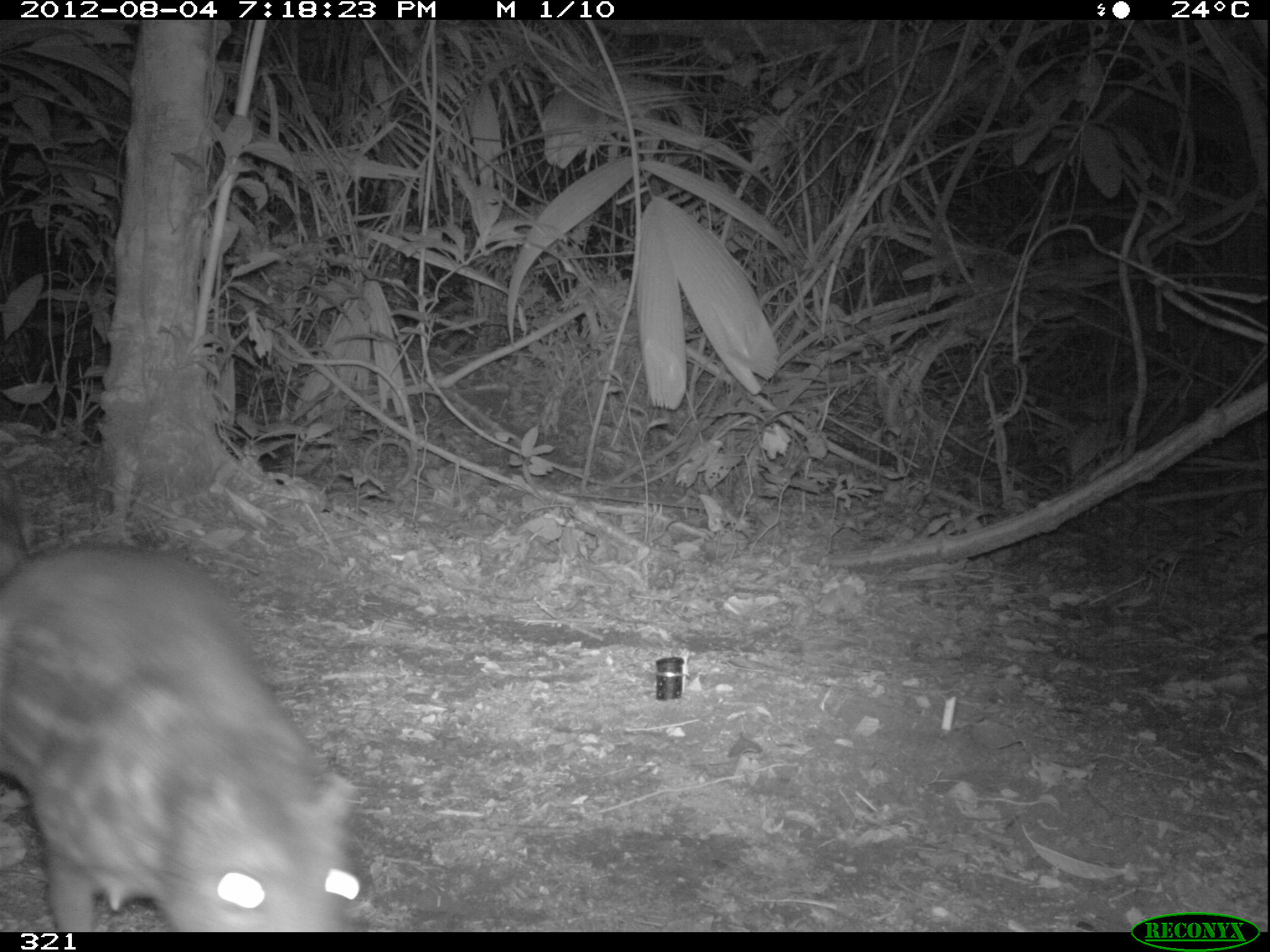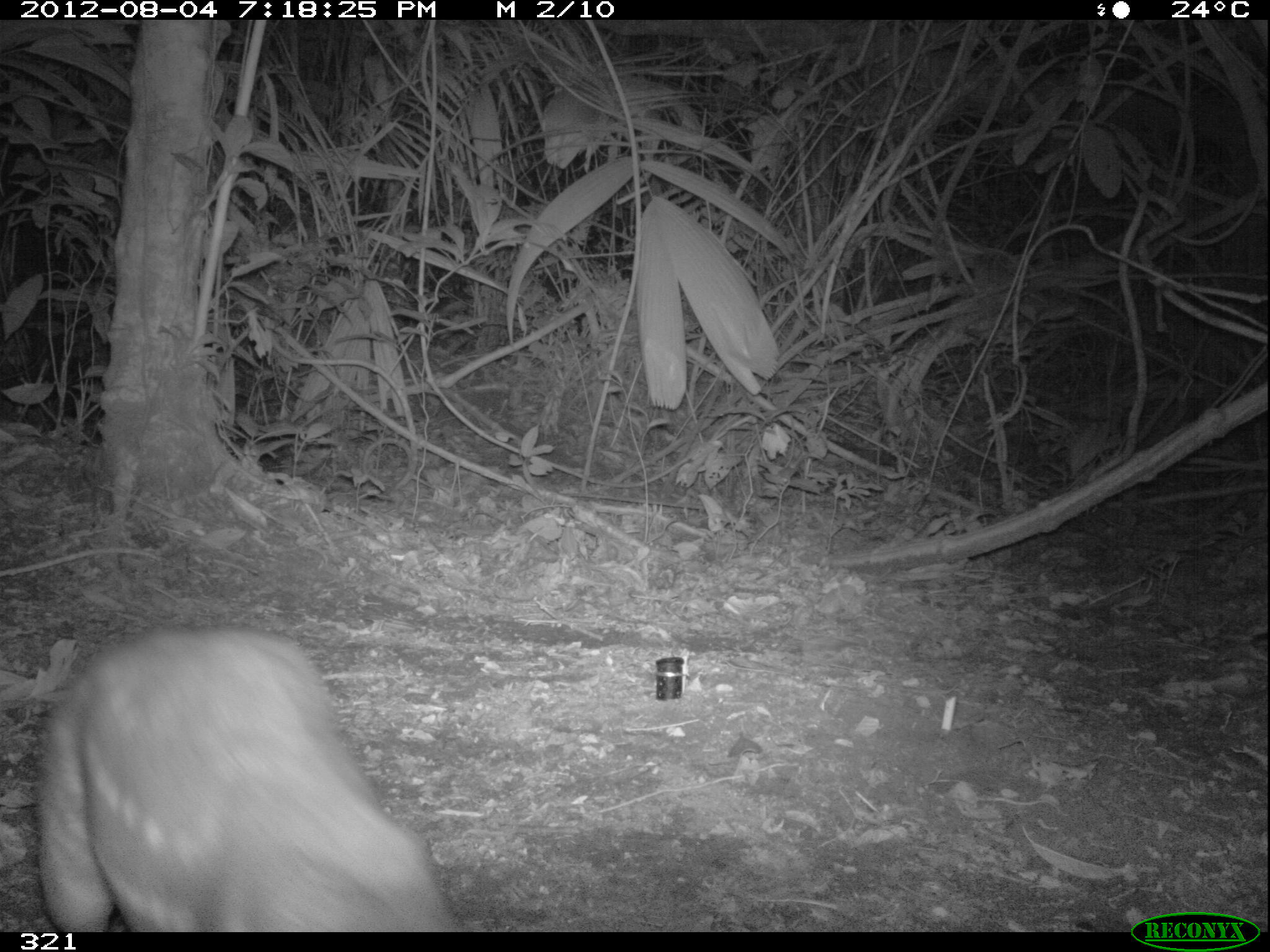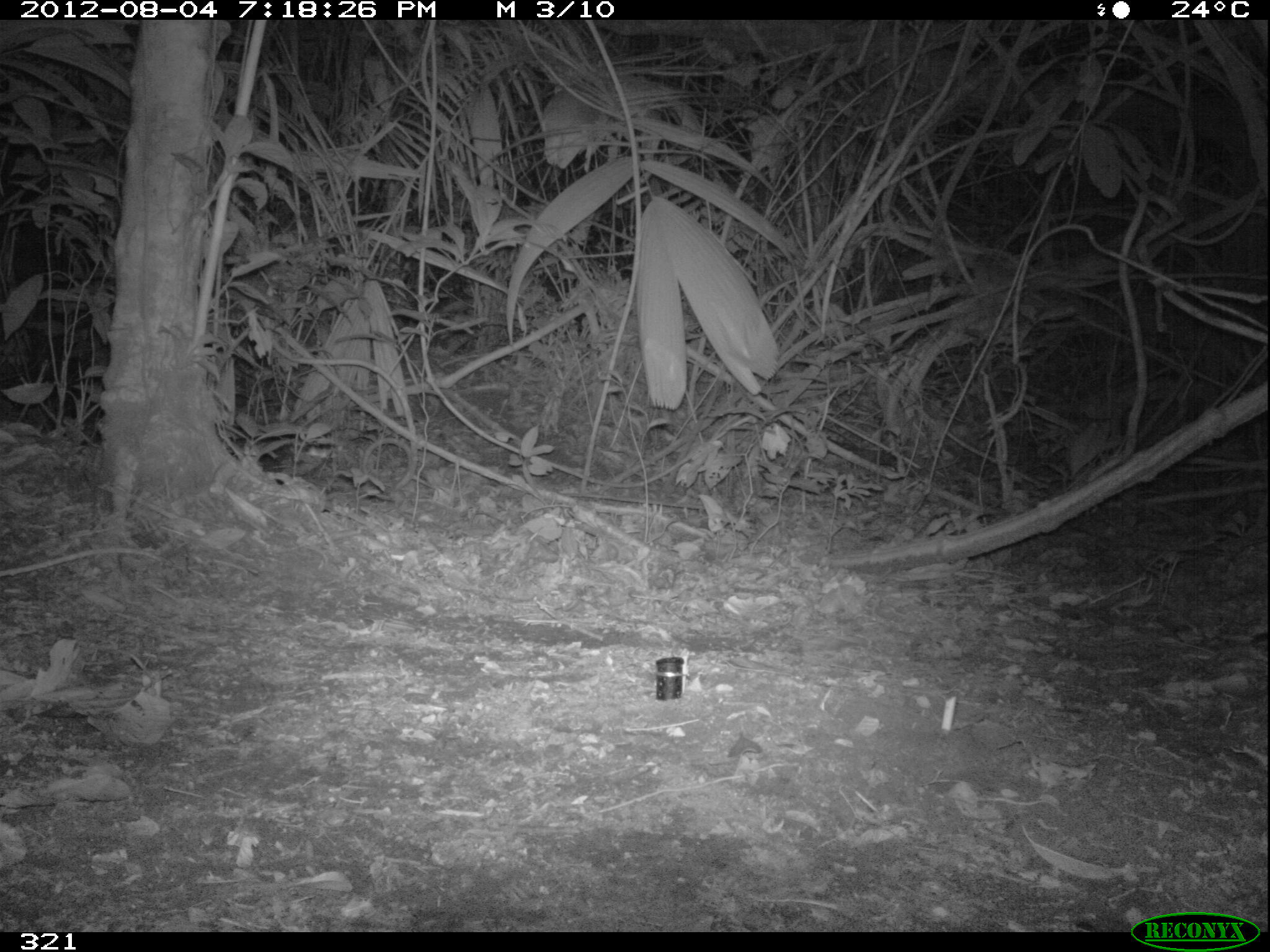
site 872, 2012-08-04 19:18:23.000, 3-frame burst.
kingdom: Animalia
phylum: Chordata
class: Mammalia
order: Rodentia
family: Cuniculidae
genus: Cuniculus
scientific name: Cuniculus paca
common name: spotted paca